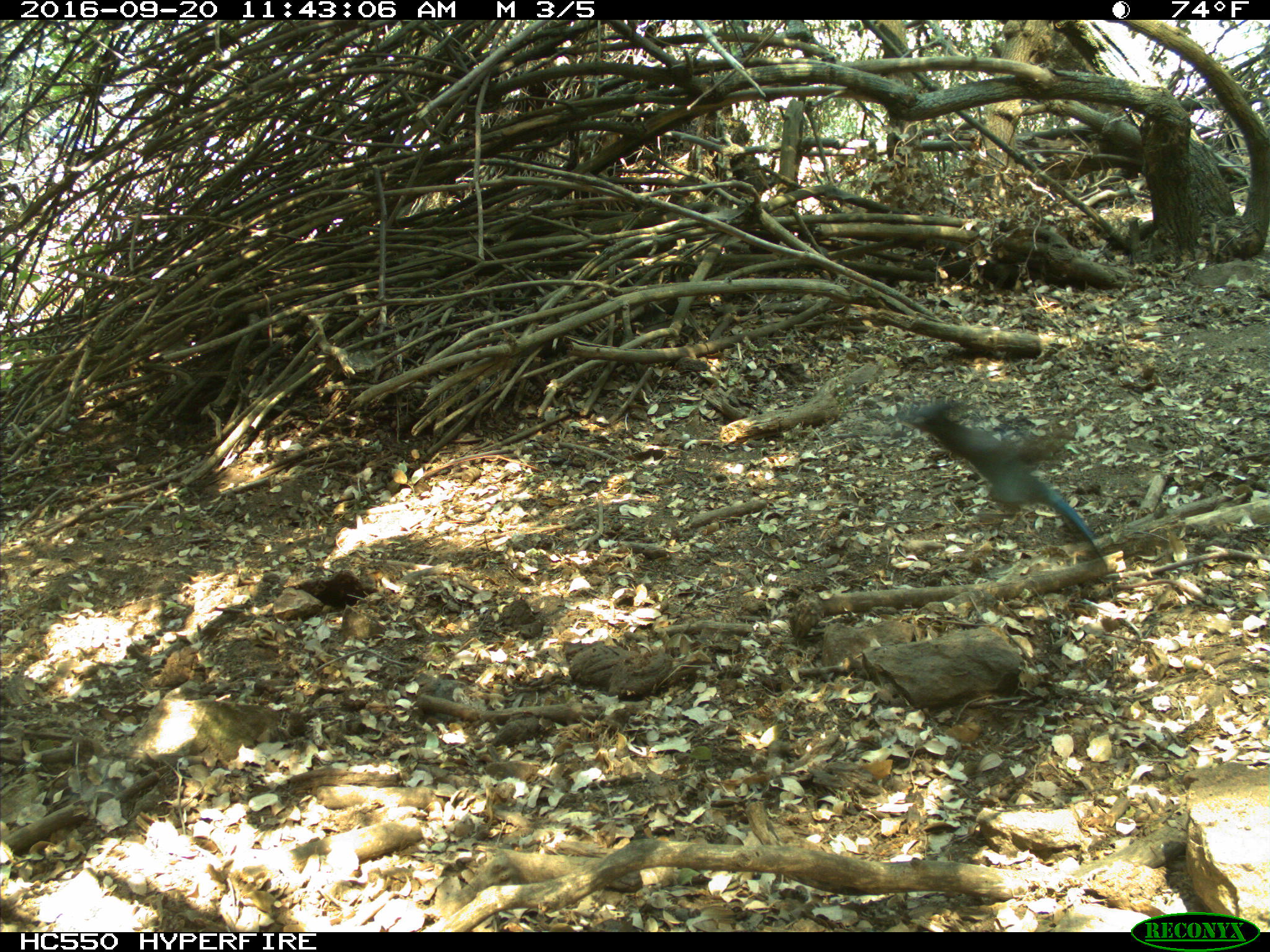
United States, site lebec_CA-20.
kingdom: Animalia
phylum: Chordata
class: Aves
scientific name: Aves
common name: birds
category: unidentified bird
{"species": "unidentified bird (birds) (Aves)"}